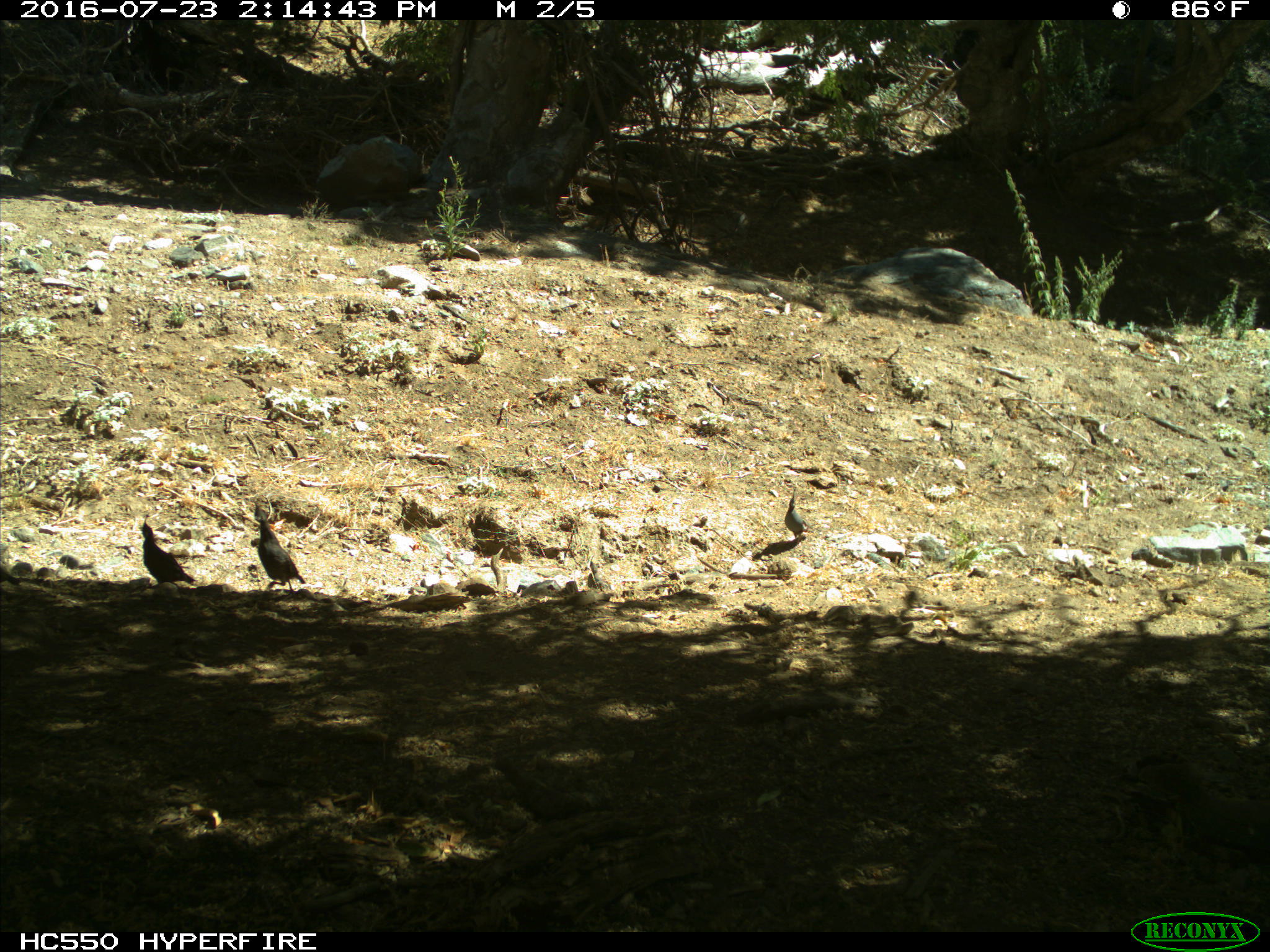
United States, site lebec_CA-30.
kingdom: Animalia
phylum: Chordata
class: Aves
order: Galliformes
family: Odontophoridae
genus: Callipepla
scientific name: Callipepla californica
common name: california quail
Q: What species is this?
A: Callipepla californica (california quail).